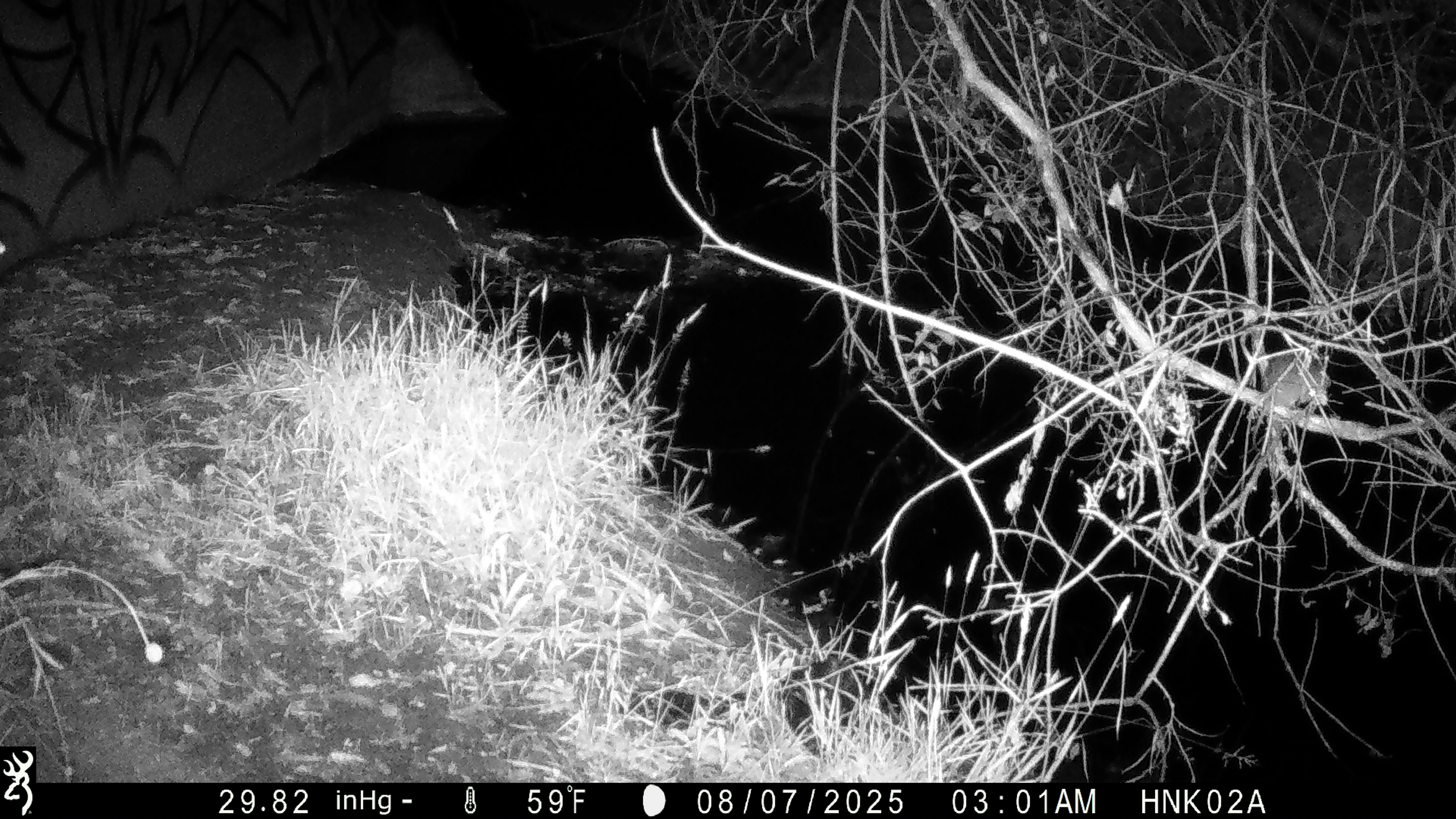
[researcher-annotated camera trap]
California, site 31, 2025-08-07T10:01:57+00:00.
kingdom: Animalia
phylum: Chordata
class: Mammalia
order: Rodentia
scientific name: Rodentia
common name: mouse or rat